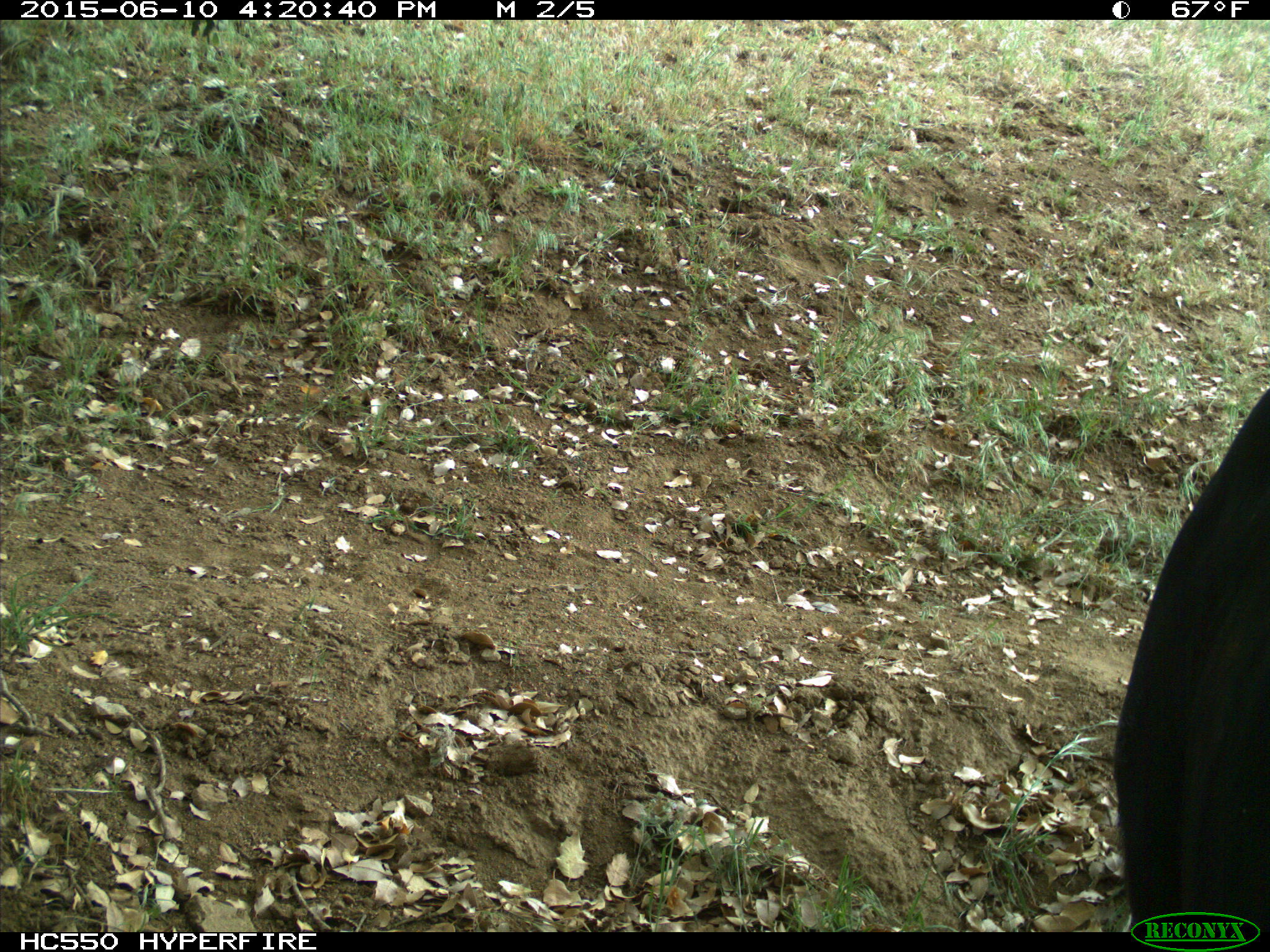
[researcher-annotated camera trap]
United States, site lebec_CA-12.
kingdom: Animalia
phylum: Chordata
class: Mammalia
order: Artiodactyla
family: Bovidae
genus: Bos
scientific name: Bos taurus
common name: domestic cow